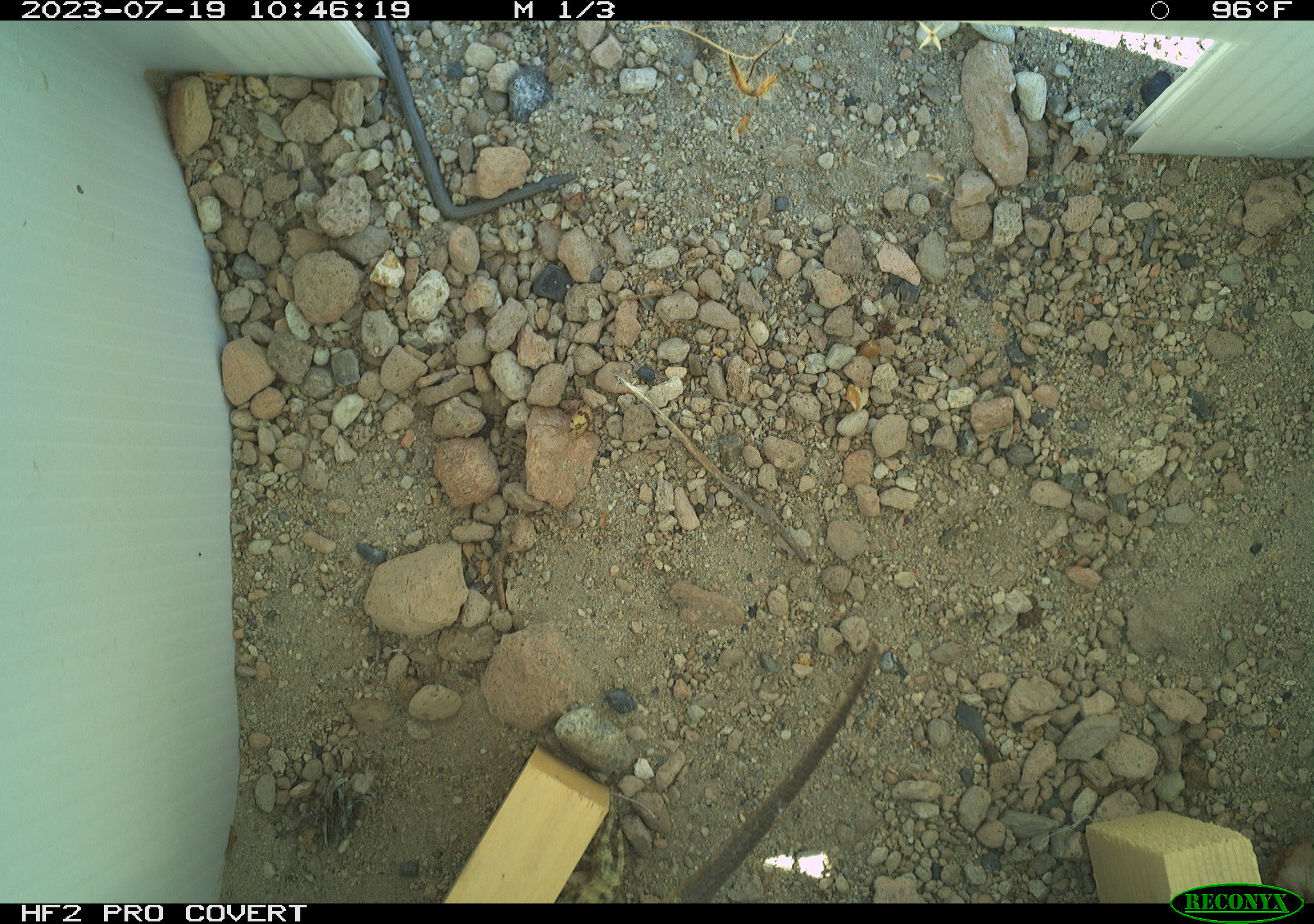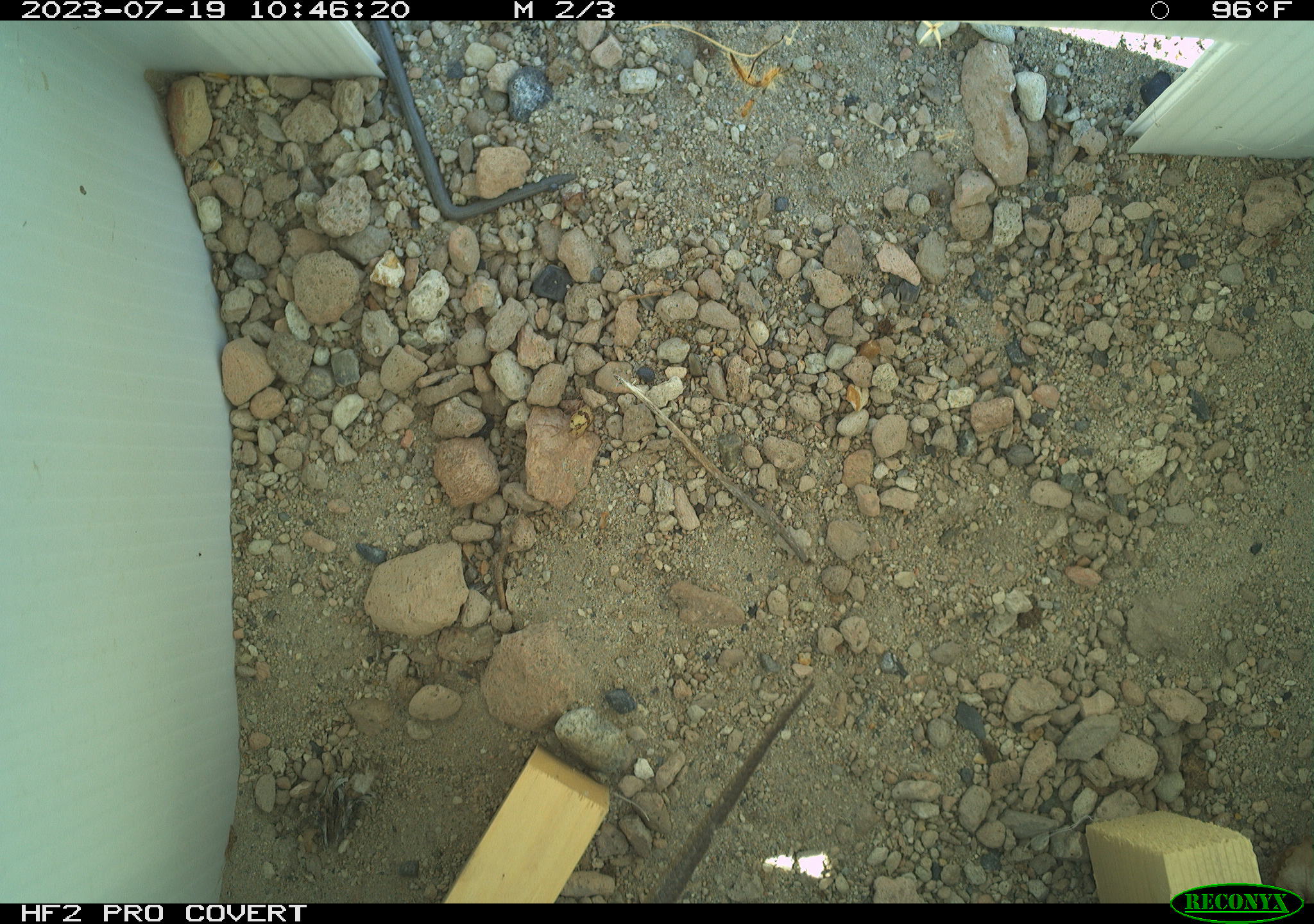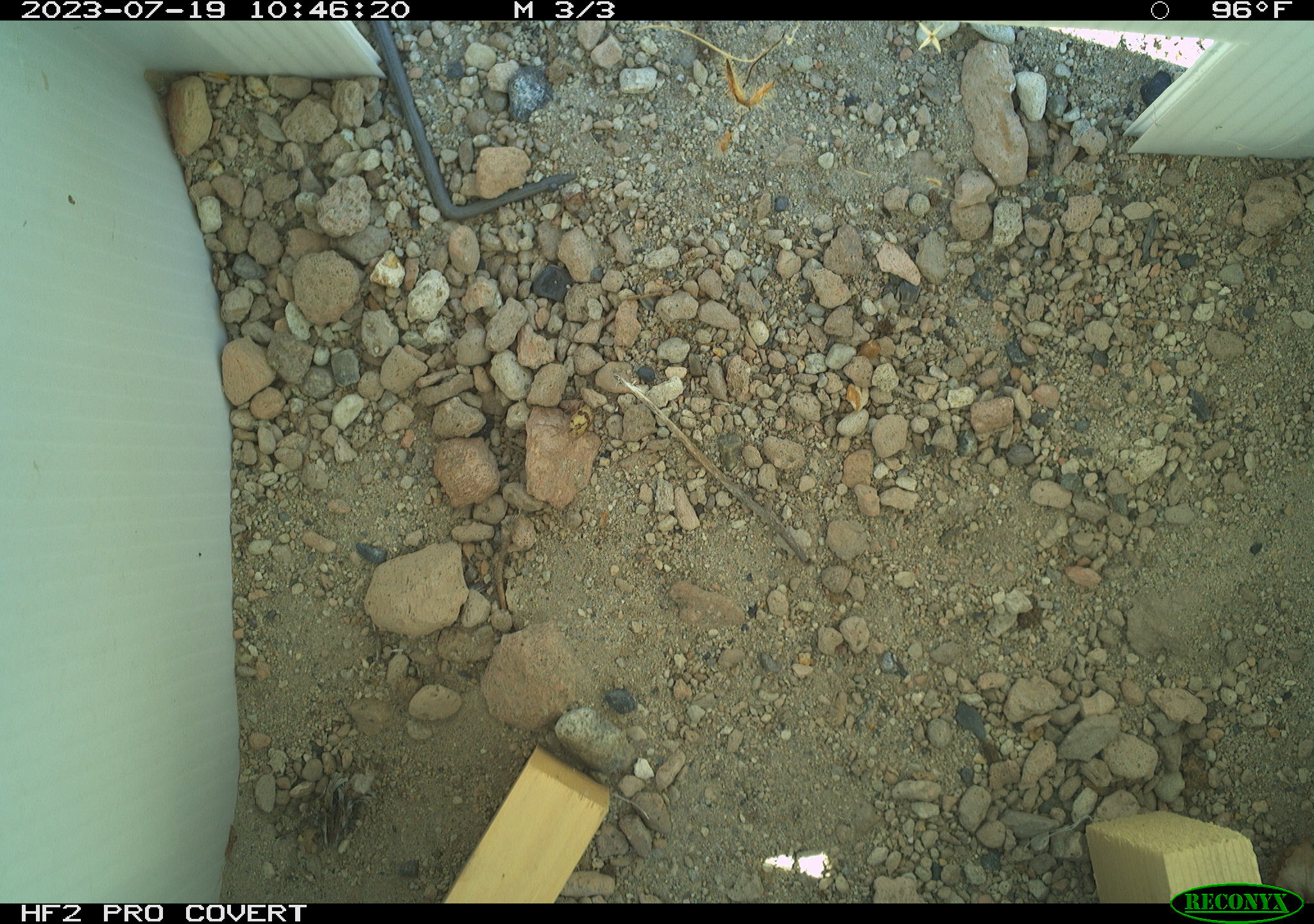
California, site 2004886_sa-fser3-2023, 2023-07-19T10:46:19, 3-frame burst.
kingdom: Animalia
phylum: Chordata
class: Reptilia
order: Squamata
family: Phrynosomatidae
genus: Sceloporus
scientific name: Sceloporus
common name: spiny lizards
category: sceloporus species